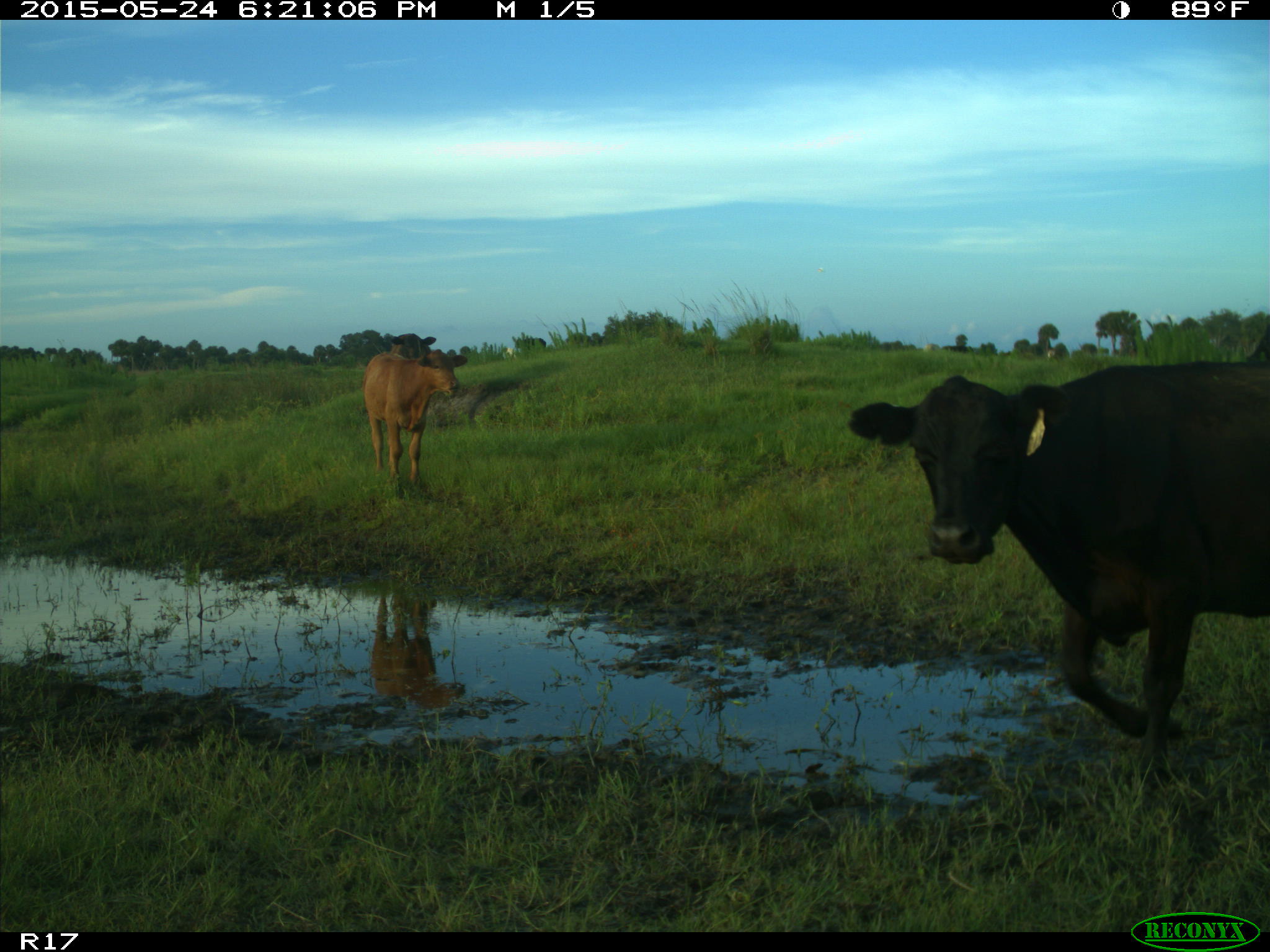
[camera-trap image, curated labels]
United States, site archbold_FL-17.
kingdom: Animalia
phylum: Chordata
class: Mammalia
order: Artiodactyla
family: Bovidae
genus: Bos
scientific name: Bos taurus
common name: domestic cow